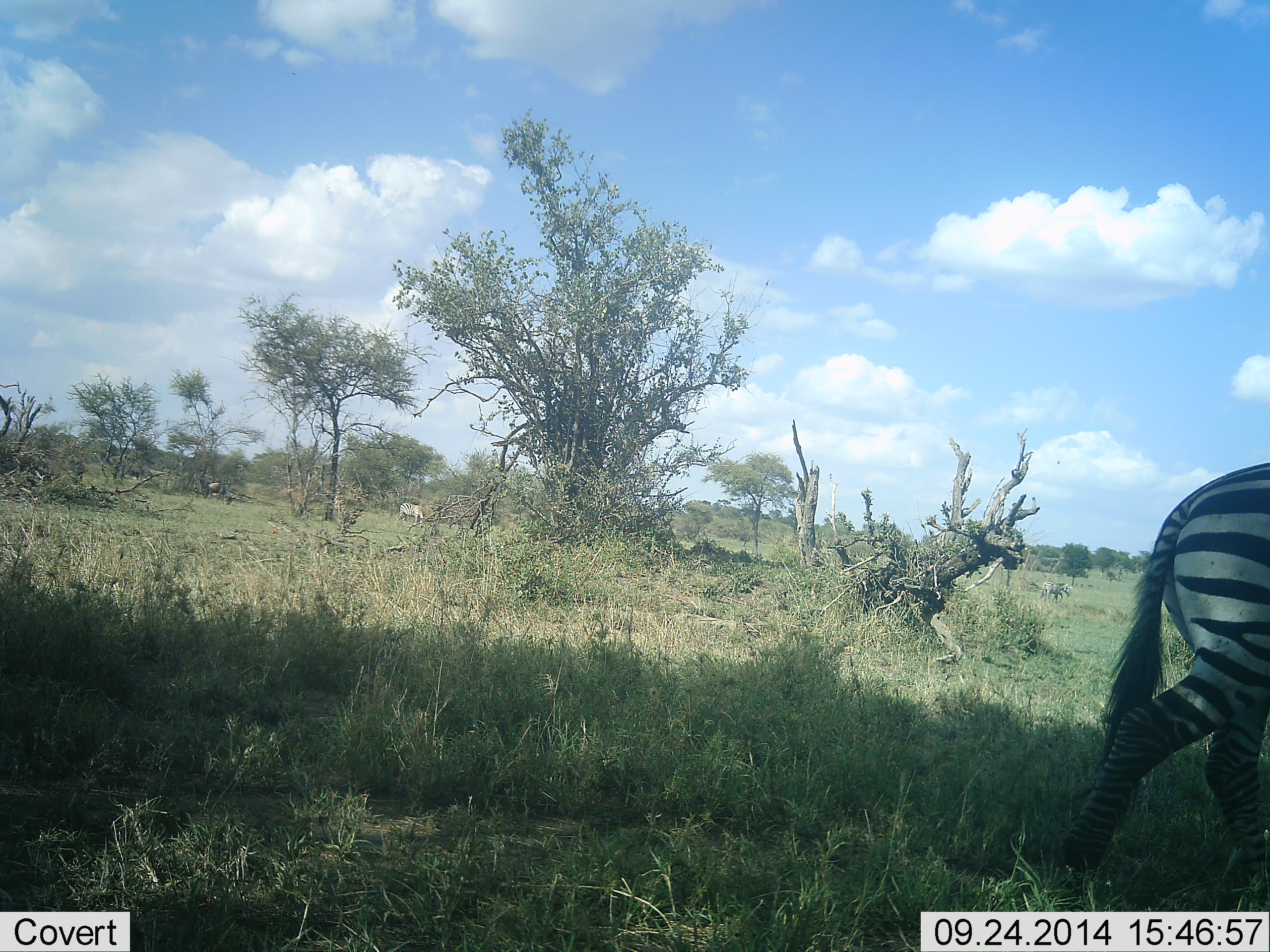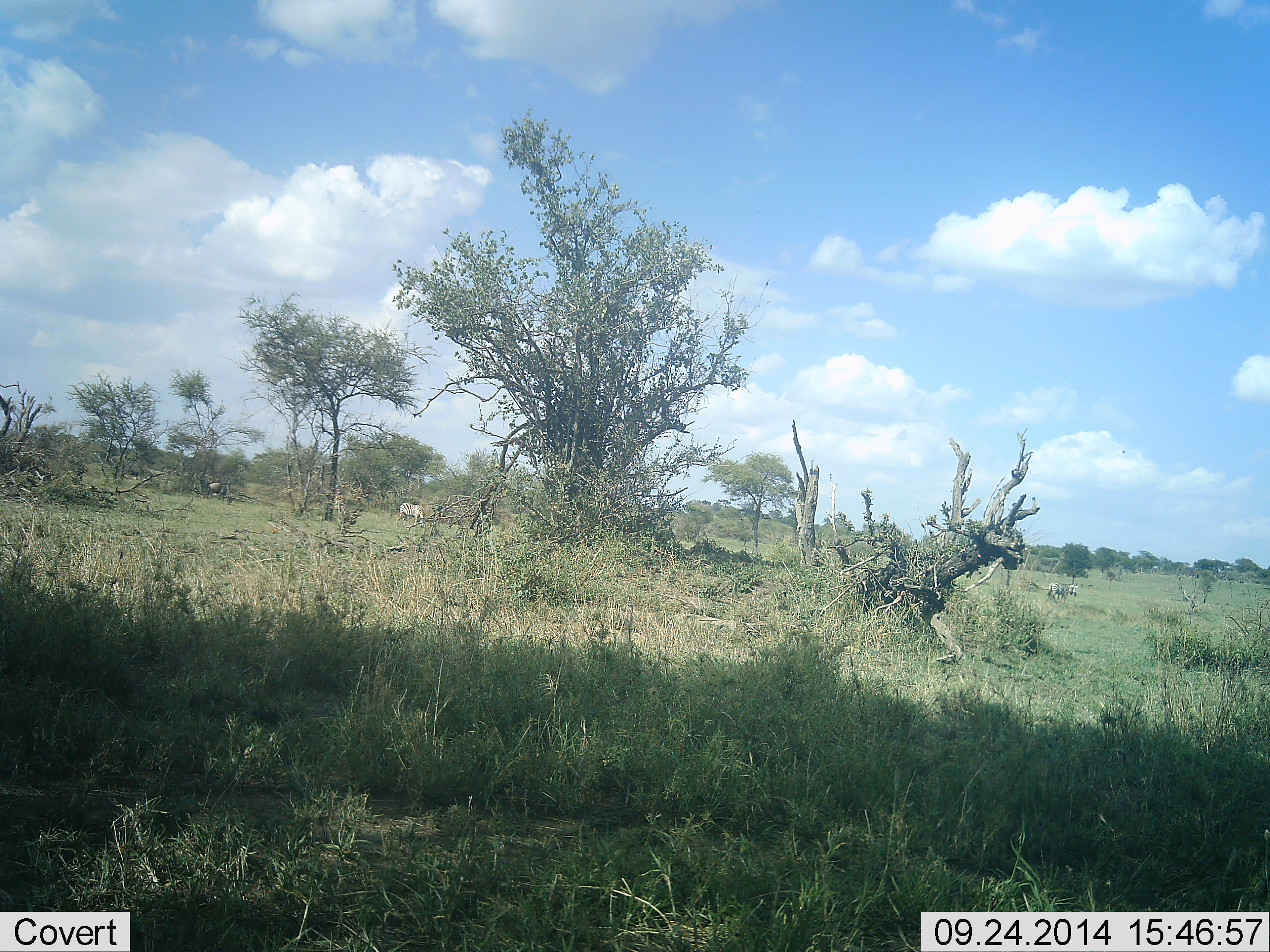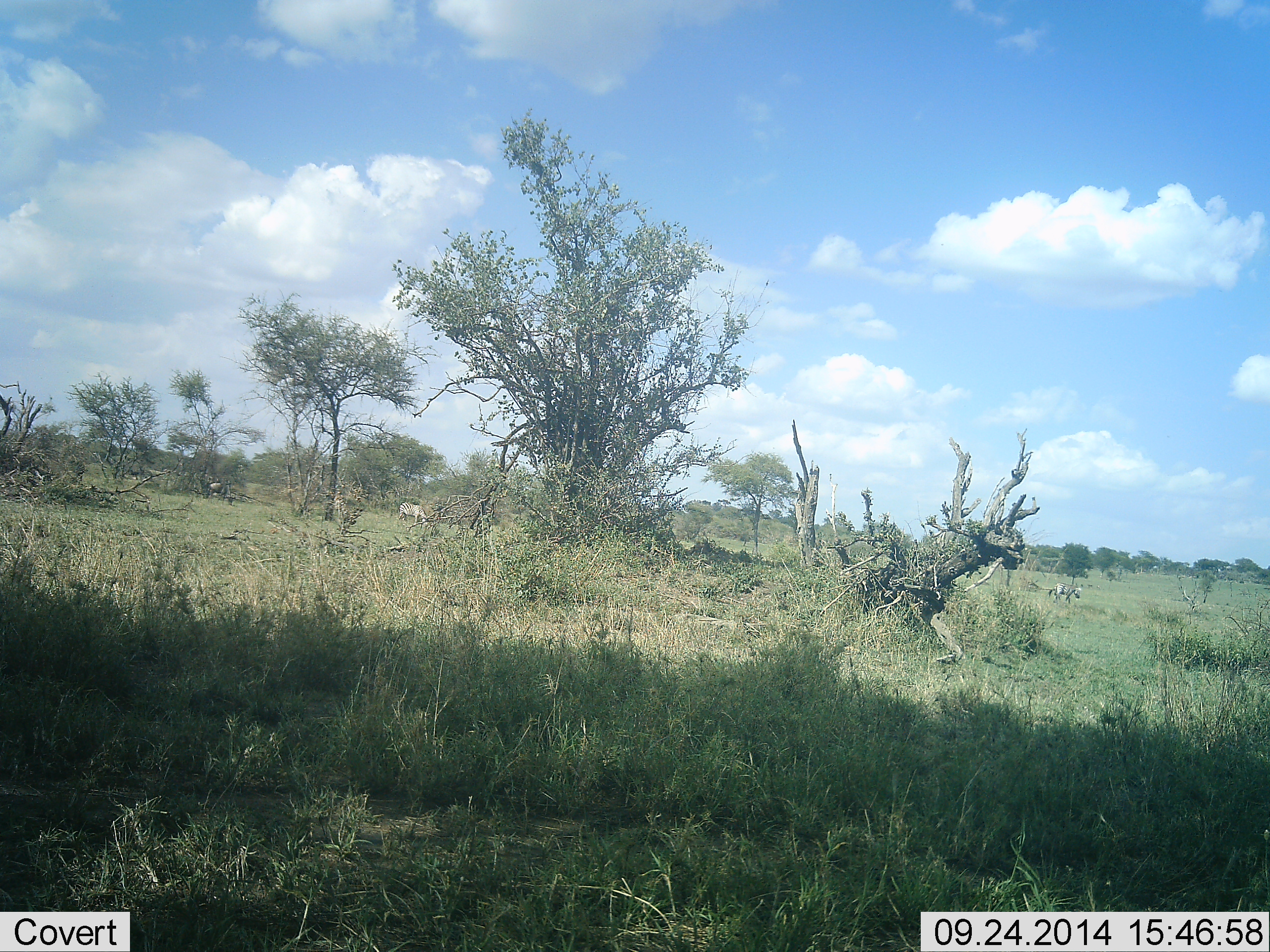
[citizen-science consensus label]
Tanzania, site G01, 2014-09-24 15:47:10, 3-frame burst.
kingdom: Animalia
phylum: Chordata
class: Mammalia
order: Perissodactyla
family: Equidae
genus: Equus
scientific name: Equus quagga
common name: plains zebra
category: zebra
Zebra (plains zebra) (Equus quagga), count 3. Behavior (volunteer vote fractions): standing 38%, resting 0%, moving 92%, interacting 0%. Young present (vote fraction): 0%. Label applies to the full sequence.